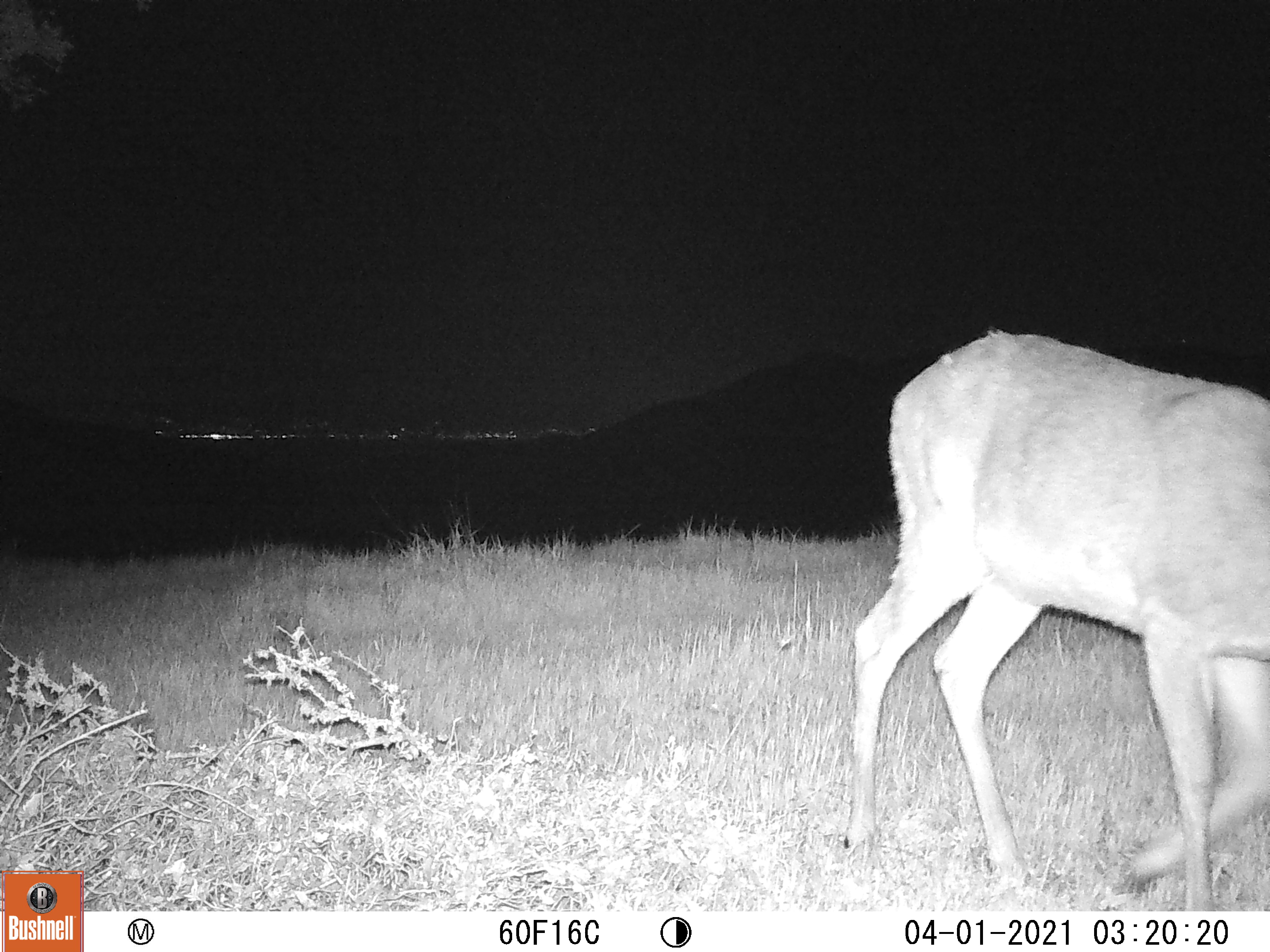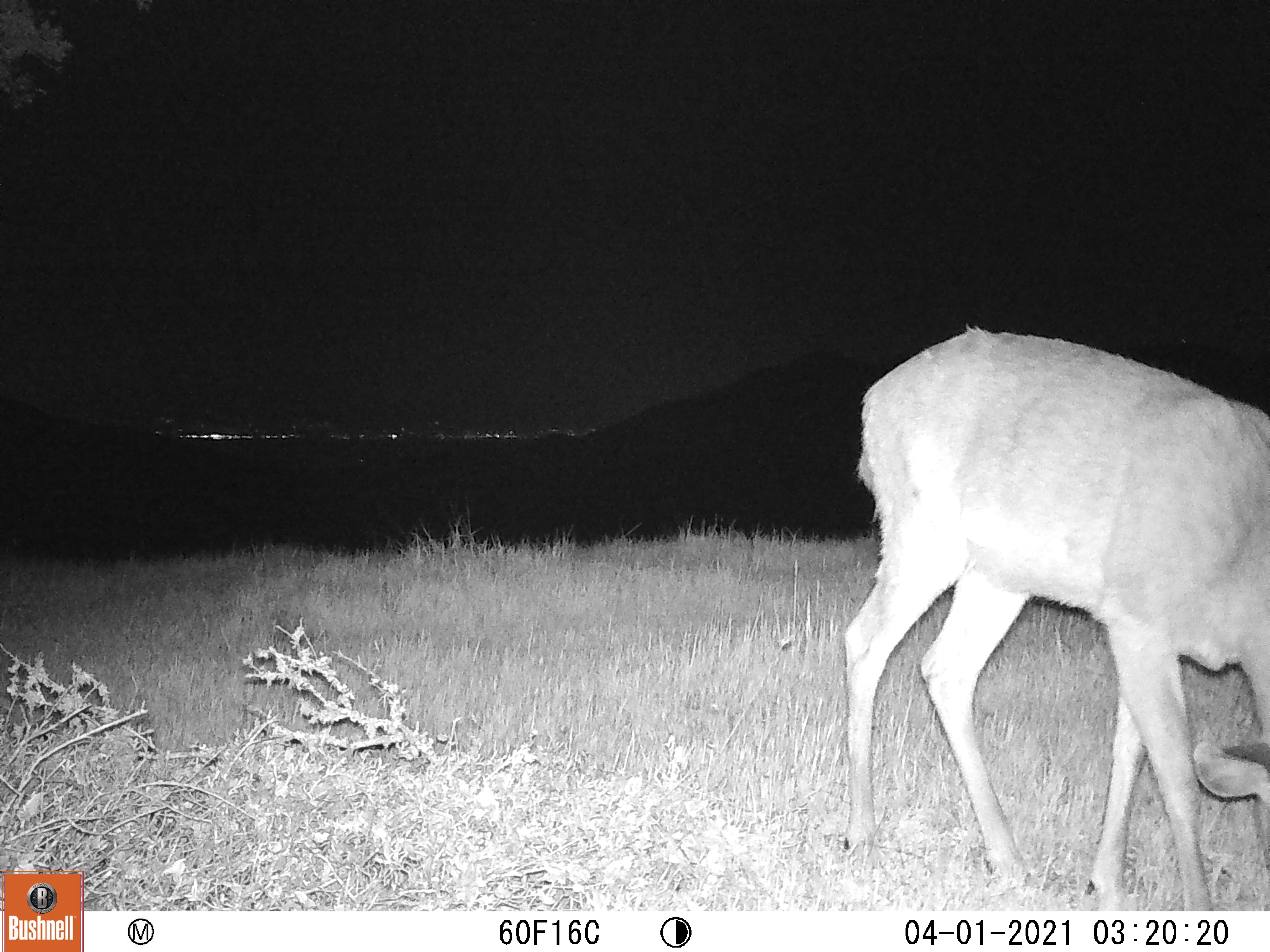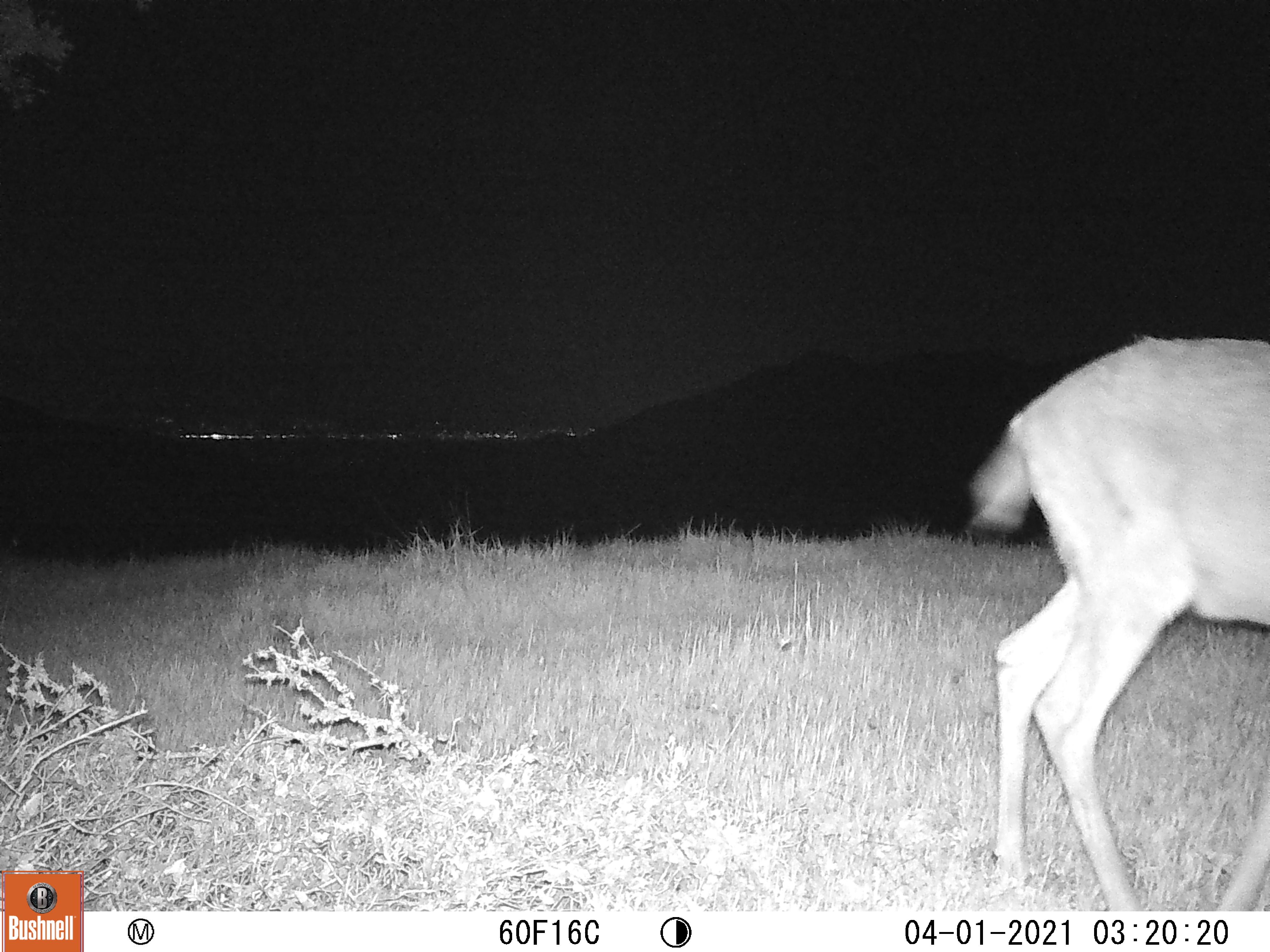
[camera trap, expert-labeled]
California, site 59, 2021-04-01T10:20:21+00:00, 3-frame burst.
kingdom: Animalia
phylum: Chordata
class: Mammalia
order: Artiodactyla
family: Cervidae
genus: Odocoileus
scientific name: Odocoileus hemionus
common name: mule deer